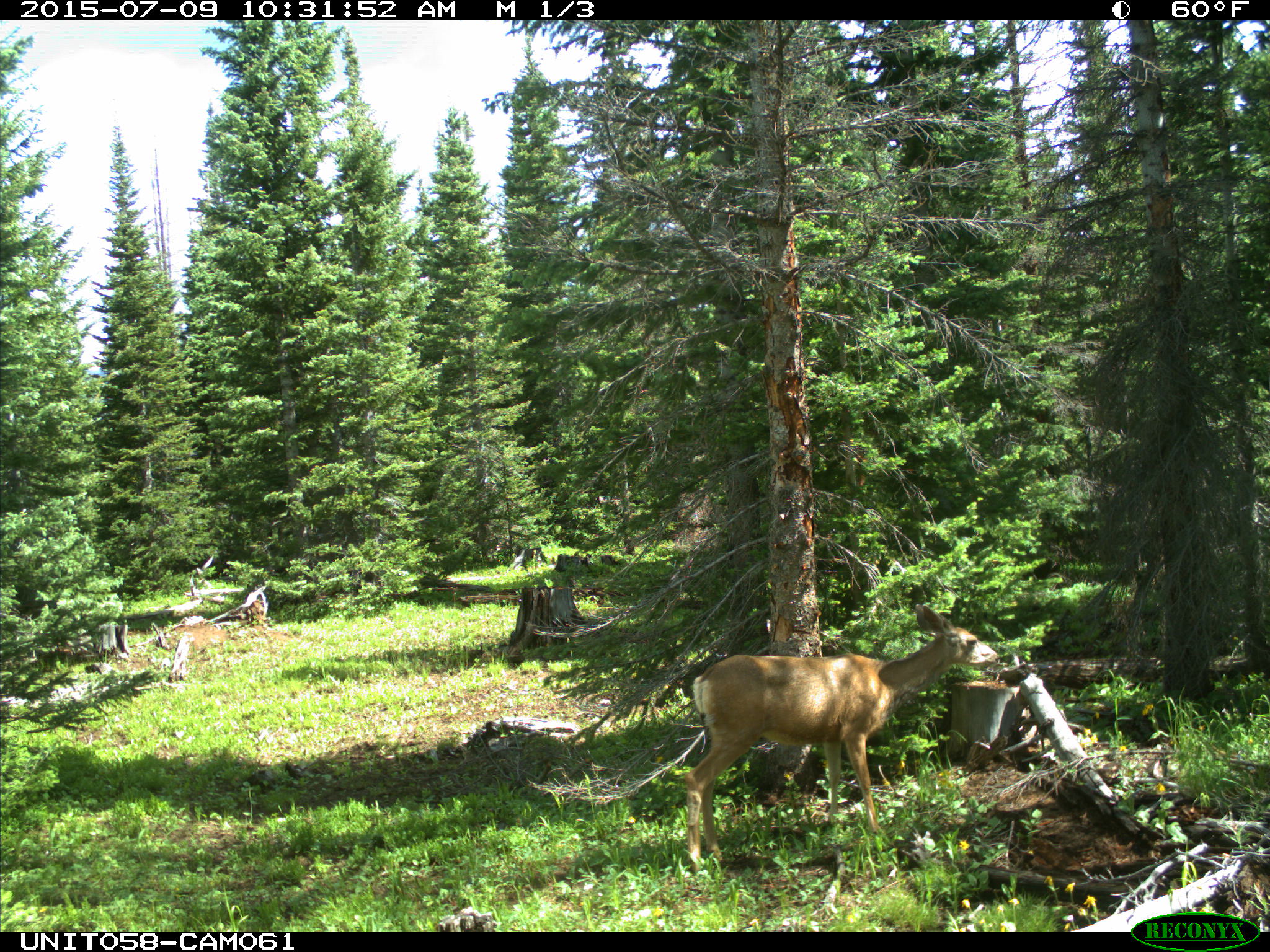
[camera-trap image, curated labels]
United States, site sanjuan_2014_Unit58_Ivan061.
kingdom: Animalia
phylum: Chordata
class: Mammalia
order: Artiodactyla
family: Cervidae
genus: Odocoileus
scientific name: Odocoileus hemionus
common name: mule deer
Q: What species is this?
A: Odocoileus hemionus (mule deer).